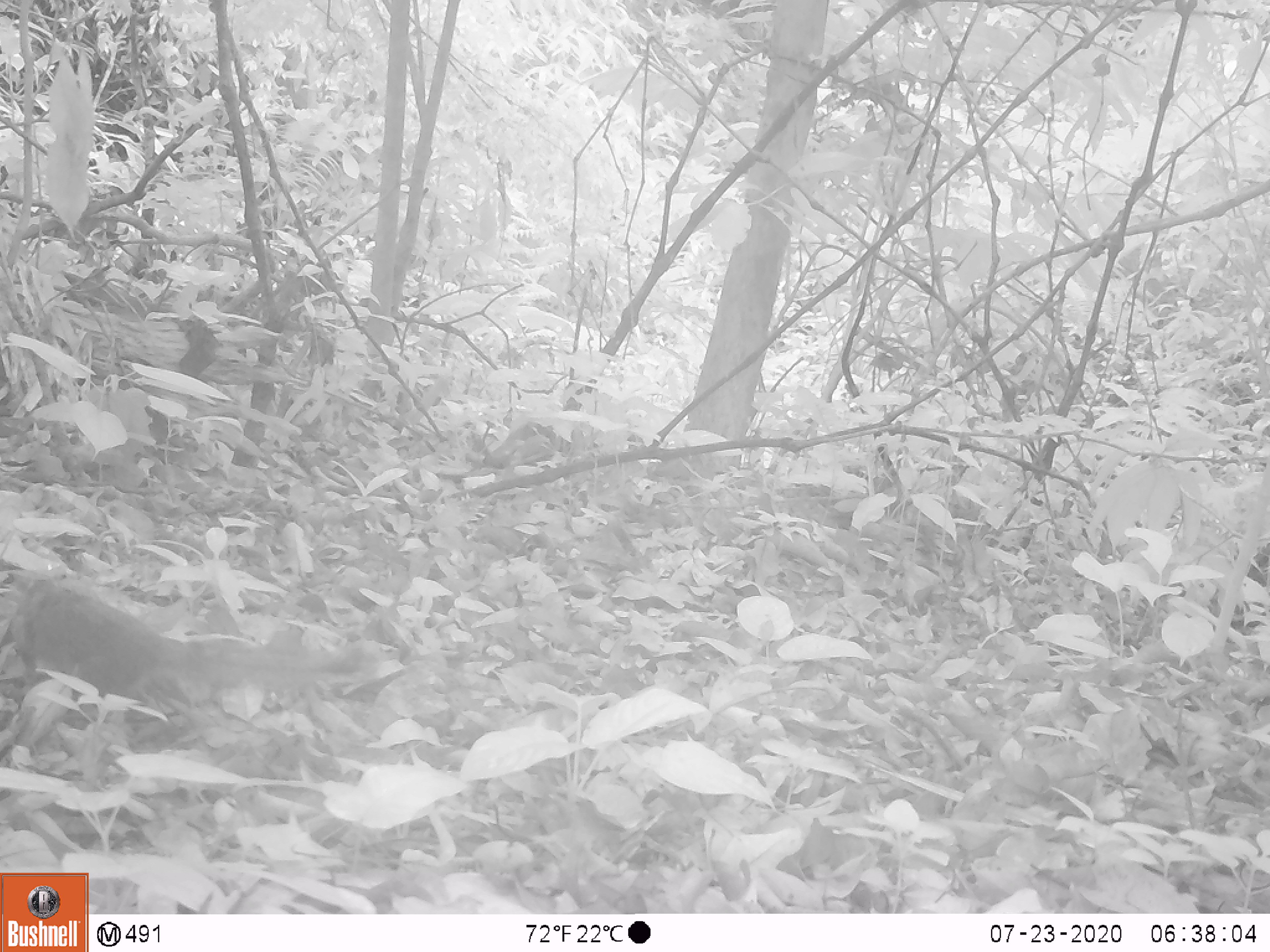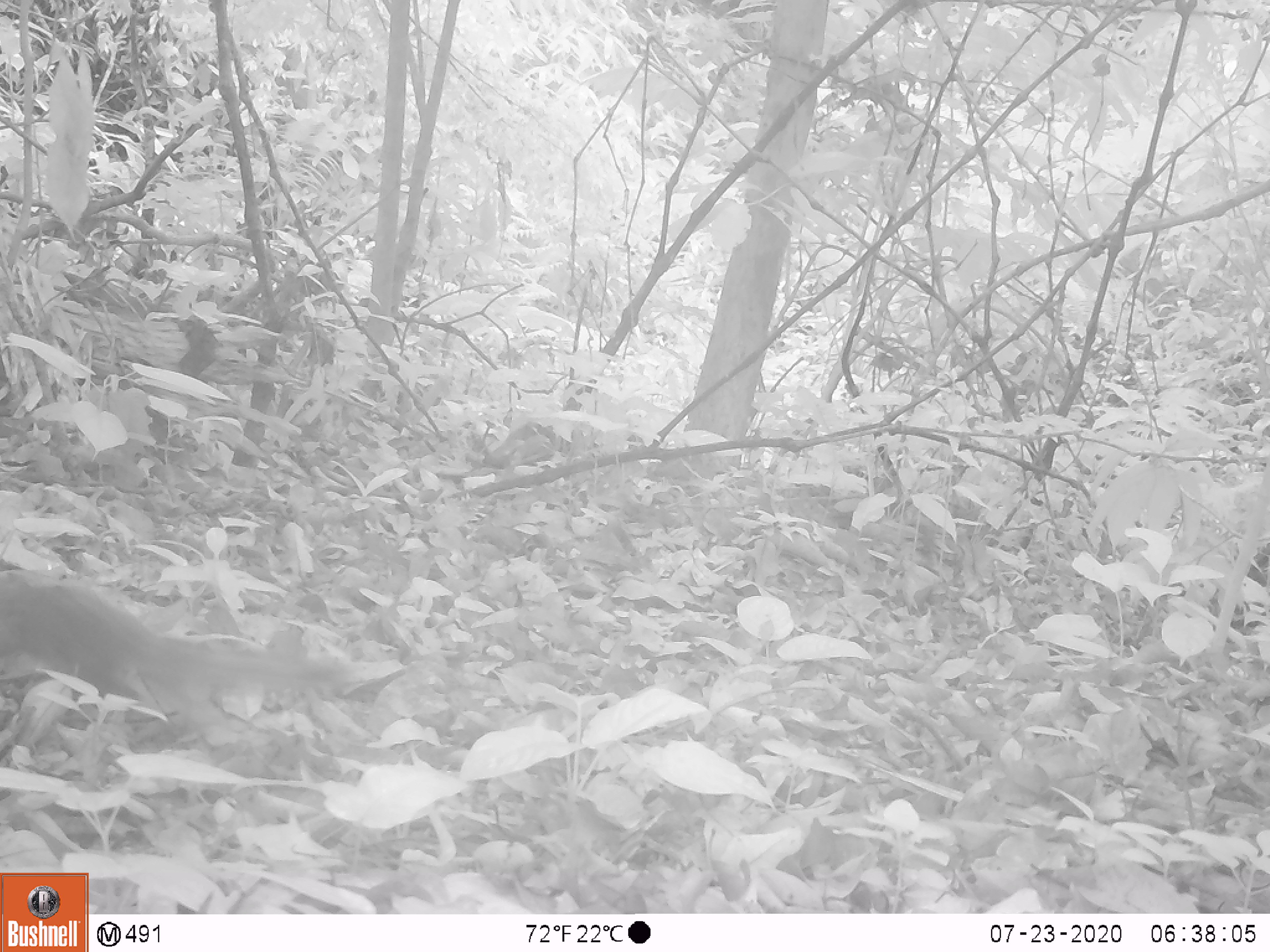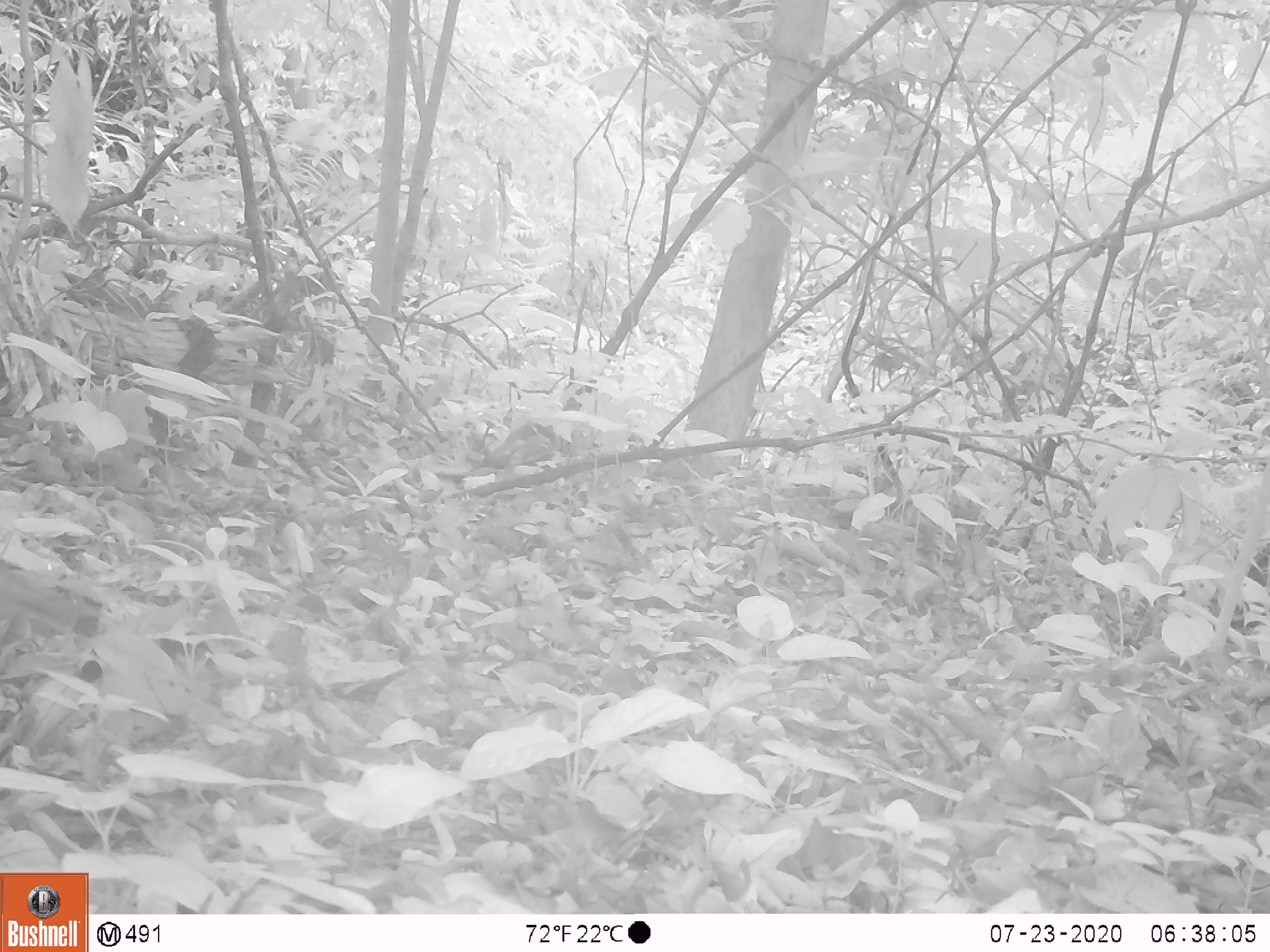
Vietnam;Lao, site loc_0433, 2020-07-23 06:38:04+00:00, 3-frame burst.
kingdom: Animalia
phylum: Chordata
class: Mammalia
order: Rodentia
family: Sciuridae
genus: Dremomys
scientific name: Dremomys rufigenis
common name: red-cheeked squirrel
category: red cheeked squirrel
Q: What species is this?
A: Red cheeked squirrel (red-cheeked squirrel) (Dremomys rufigenis).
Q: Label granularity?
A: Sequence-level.